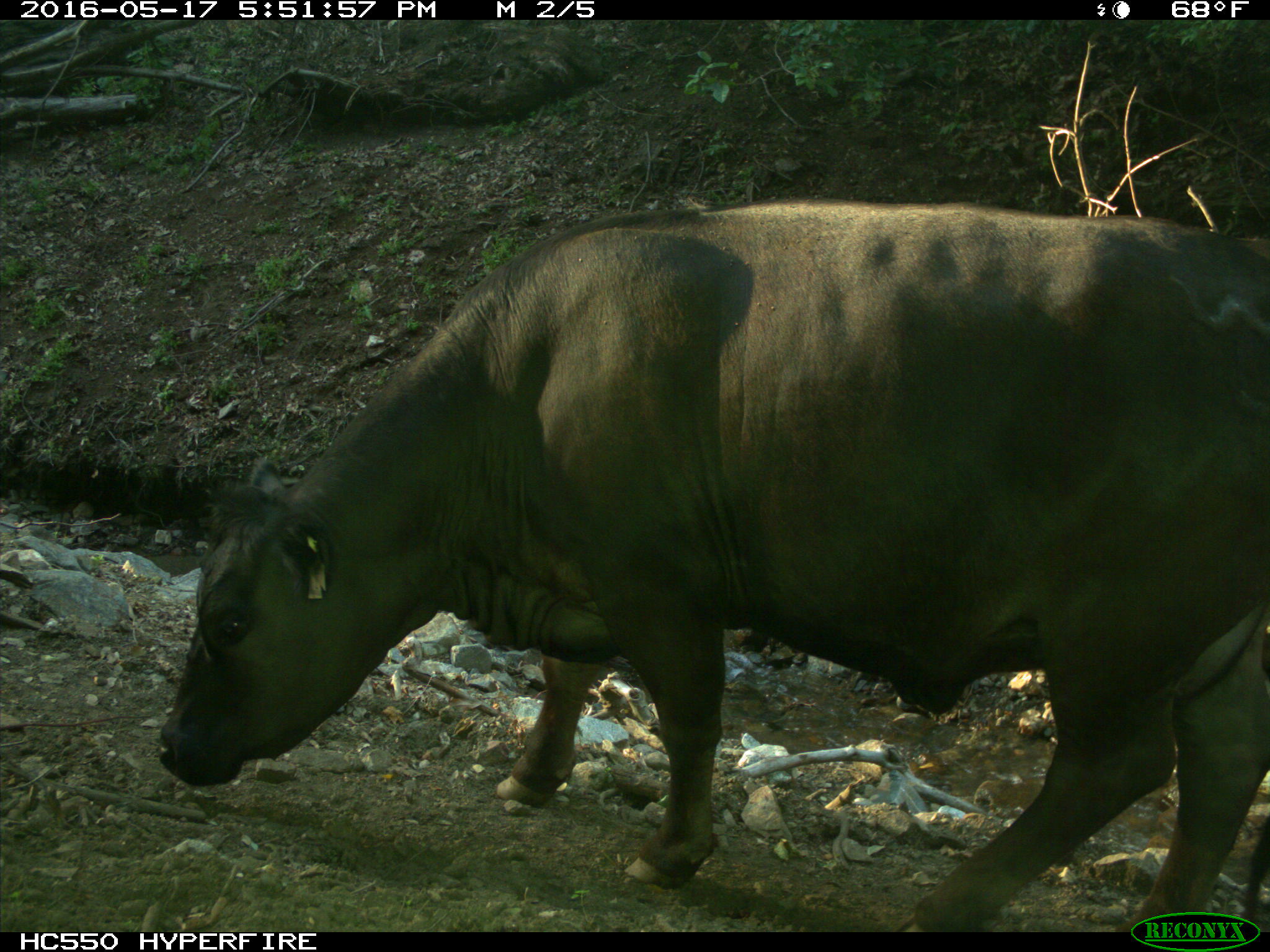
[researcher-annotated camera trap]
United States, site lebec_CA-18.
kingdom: Animalia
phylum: Chordata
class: Mammalia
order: Artiodactyla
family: Bovidae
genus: Bos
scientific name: Bos taurus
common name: domestic cow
Bos taurus (domestic cow).